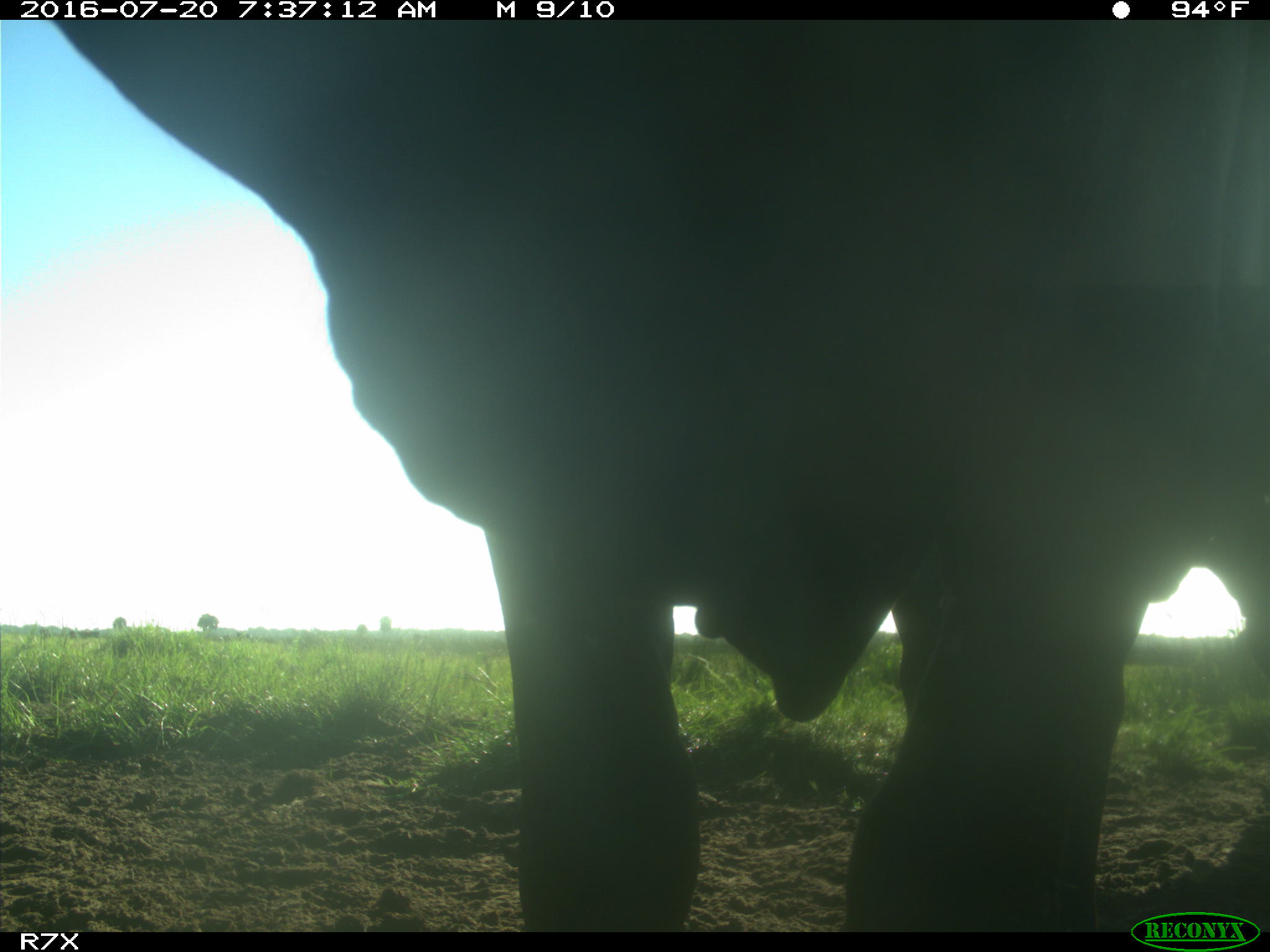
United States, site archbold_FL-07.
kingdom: Animalia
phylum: Chordata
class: Mammalia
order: Artiodactyla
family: Bovidae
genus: Bos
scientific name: Bos taurus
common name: domestic cow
Bos taurus (domestic cow).